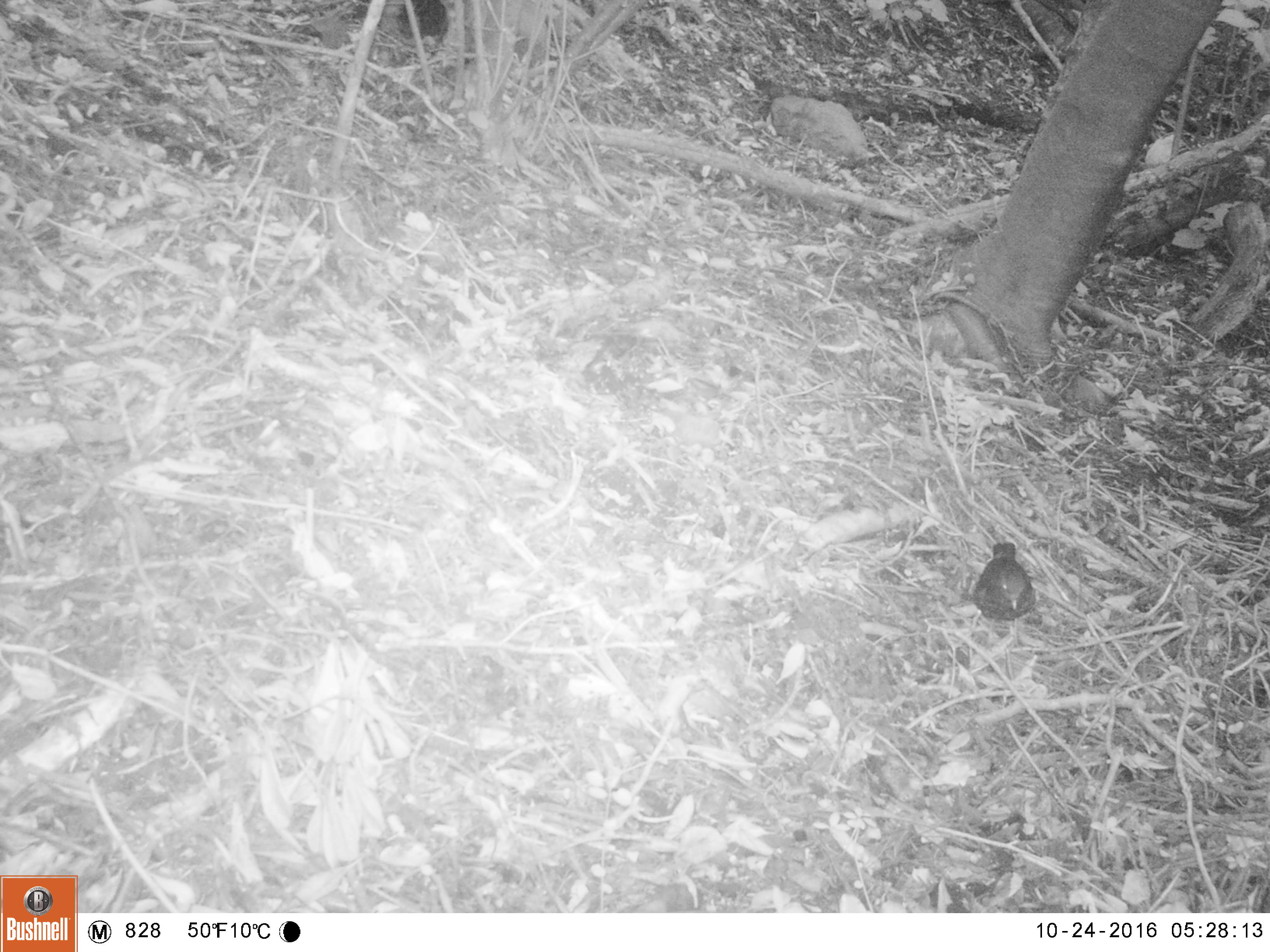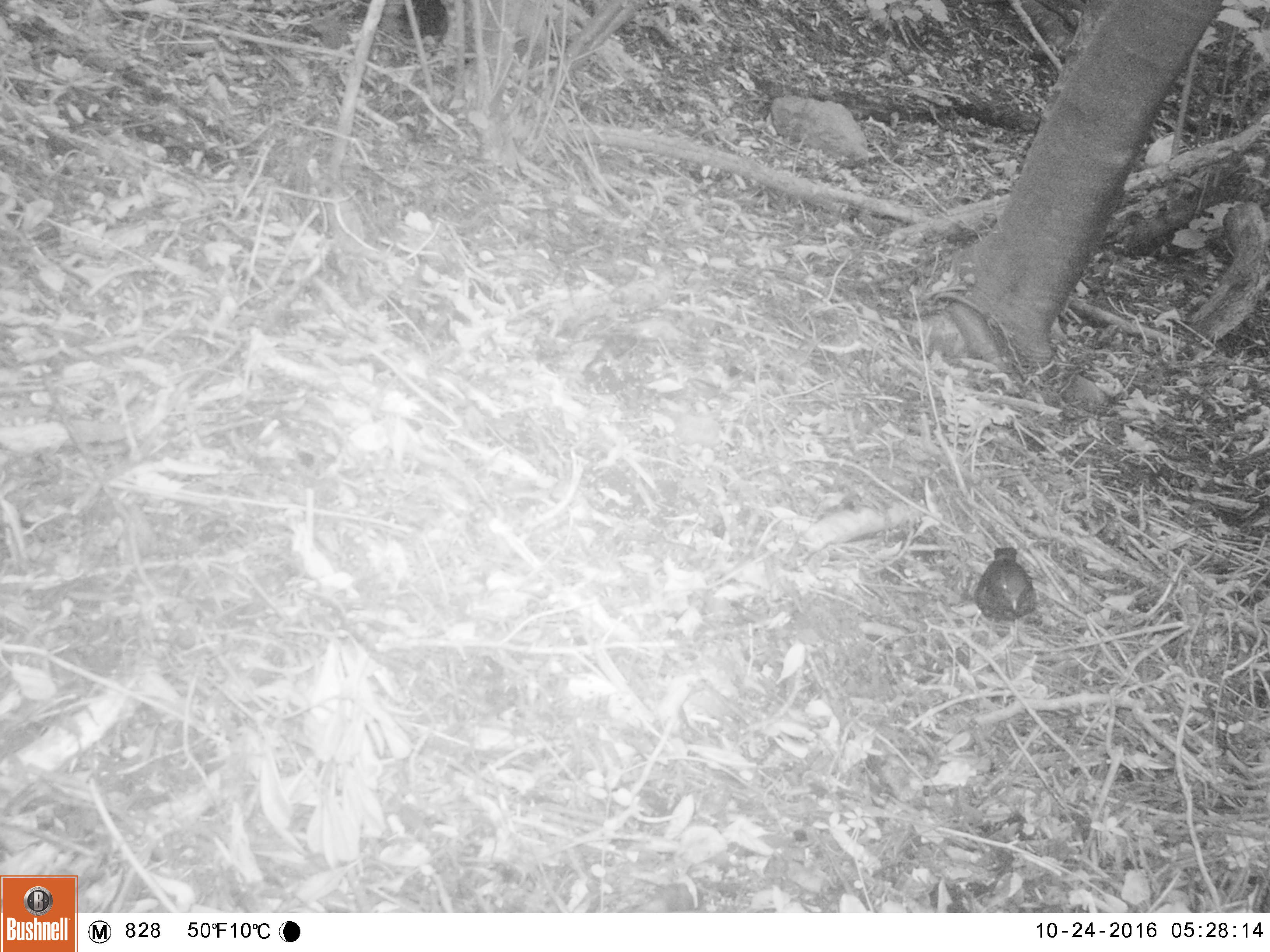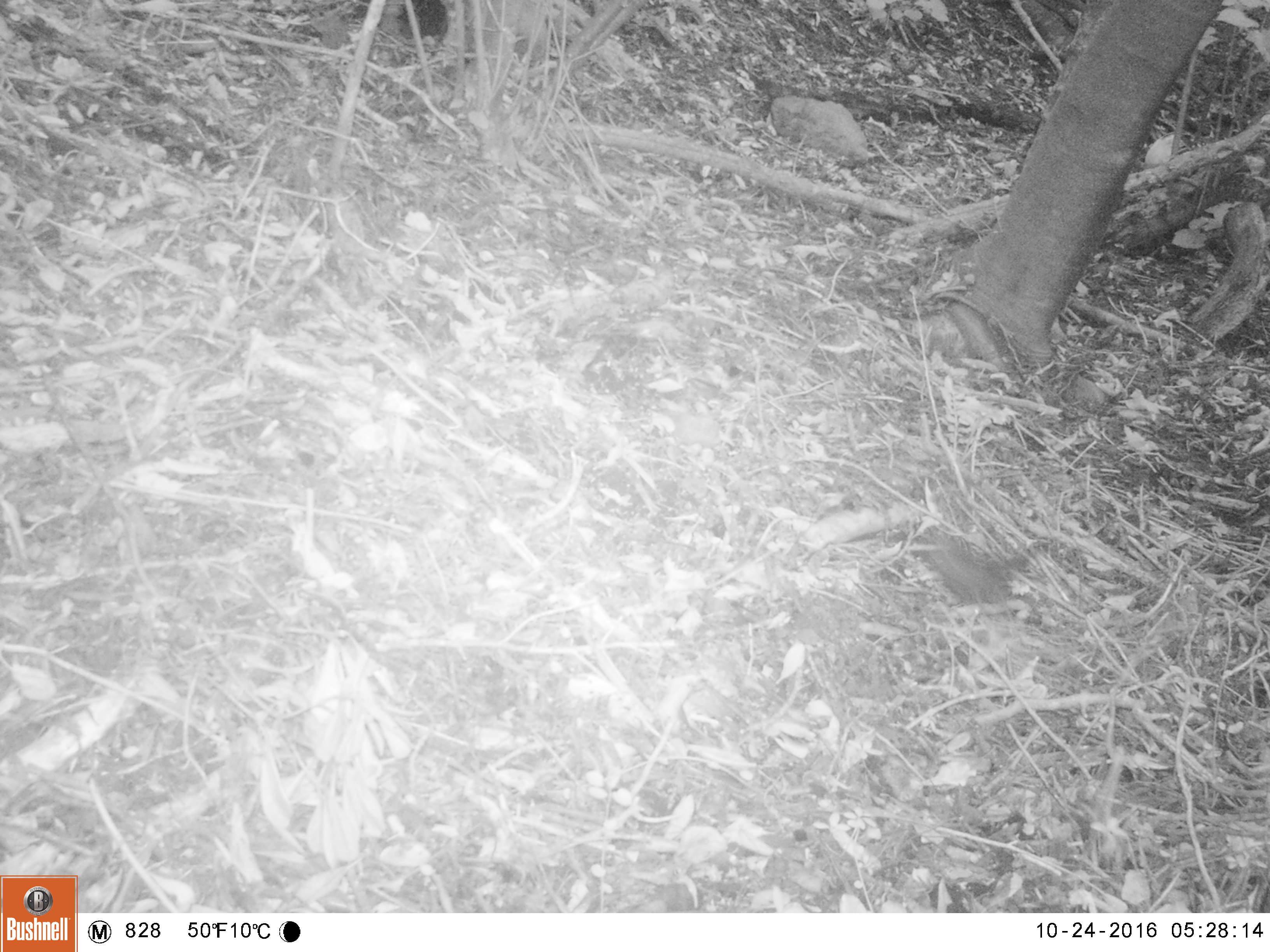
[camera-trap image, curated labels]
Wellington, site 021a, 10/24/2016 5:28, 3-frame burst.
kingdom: Animalia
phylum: Chordata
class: Aves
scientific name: Aves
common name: bird